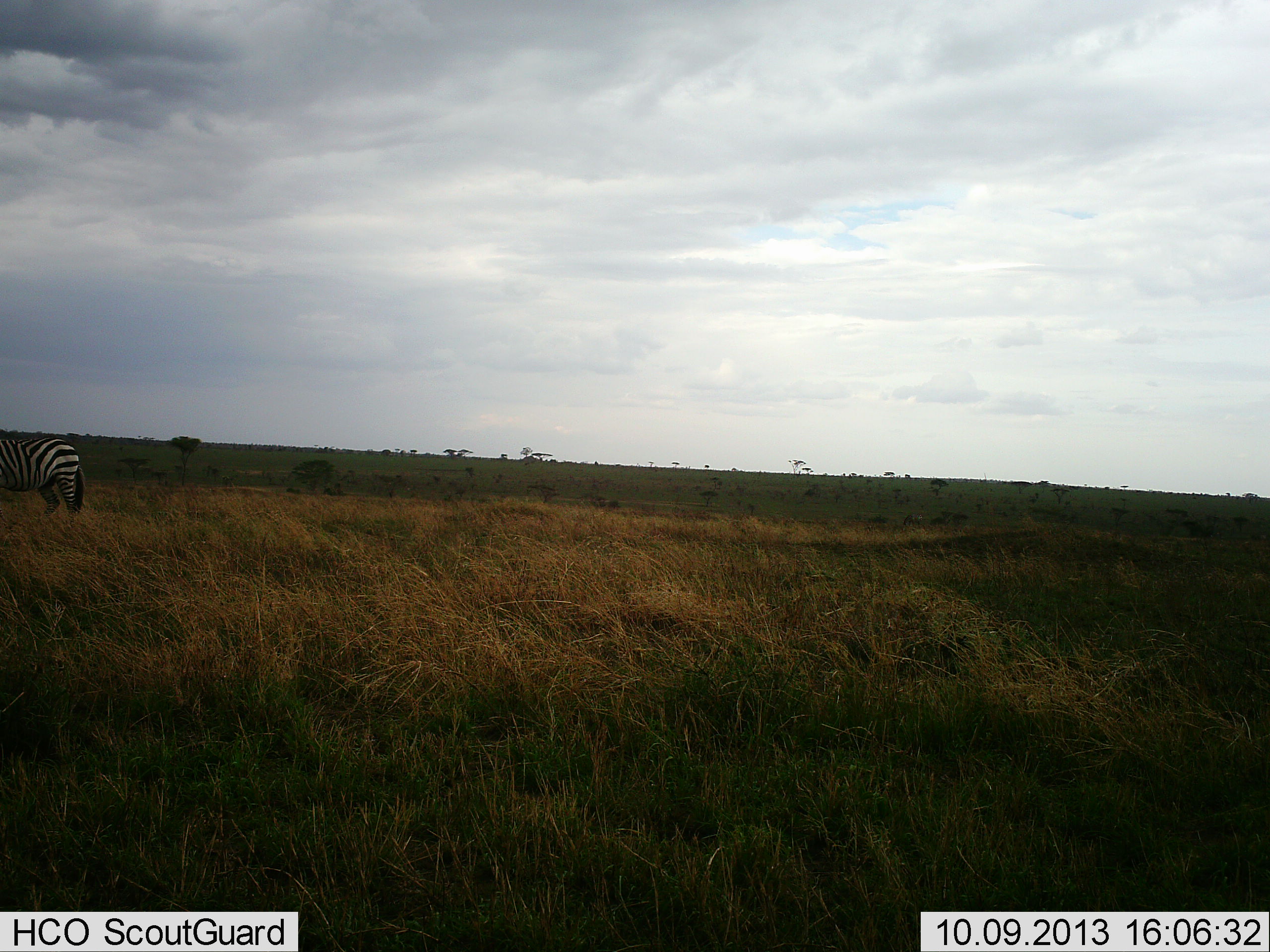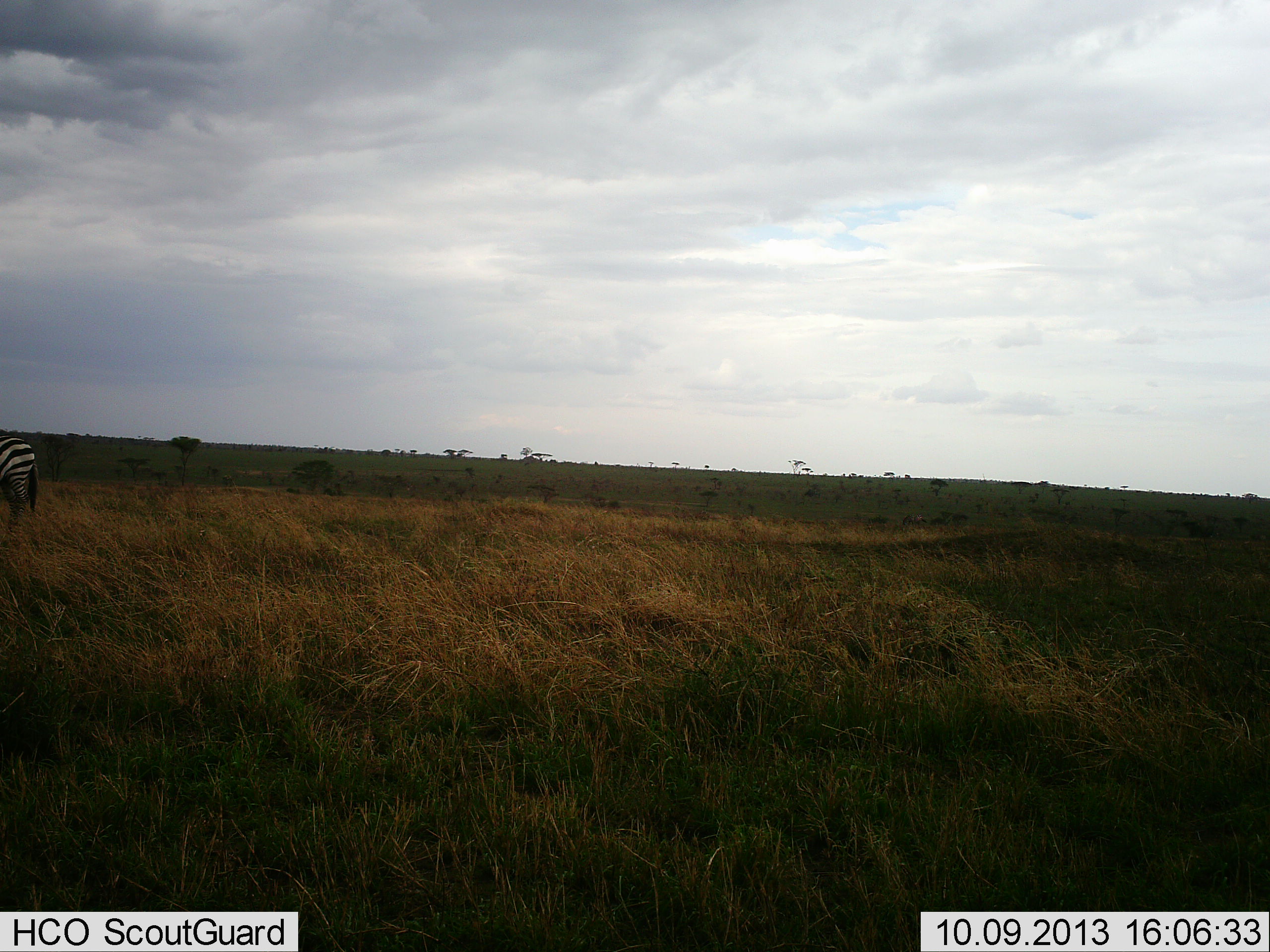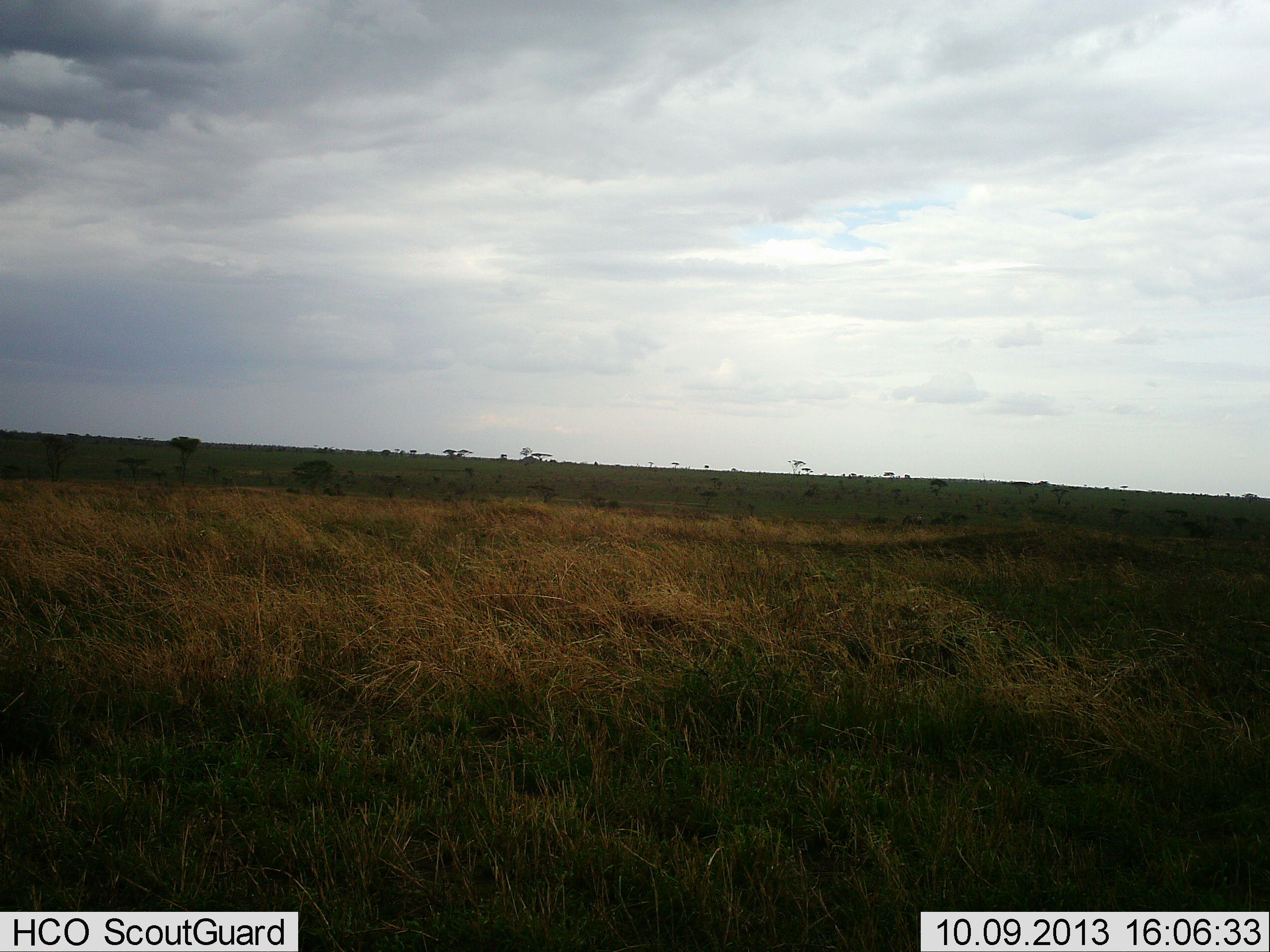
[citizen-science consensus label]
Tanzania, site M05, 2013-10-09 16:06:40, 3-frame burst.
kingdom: Animalia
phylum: Chordata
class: Mammalia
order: Perissodactyla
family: Equidae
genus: Equus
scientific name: Equus quagga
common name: plains zebra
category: zebra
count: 1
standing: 10%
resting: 0%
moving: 90%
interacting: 0%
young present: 0%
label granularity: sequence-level